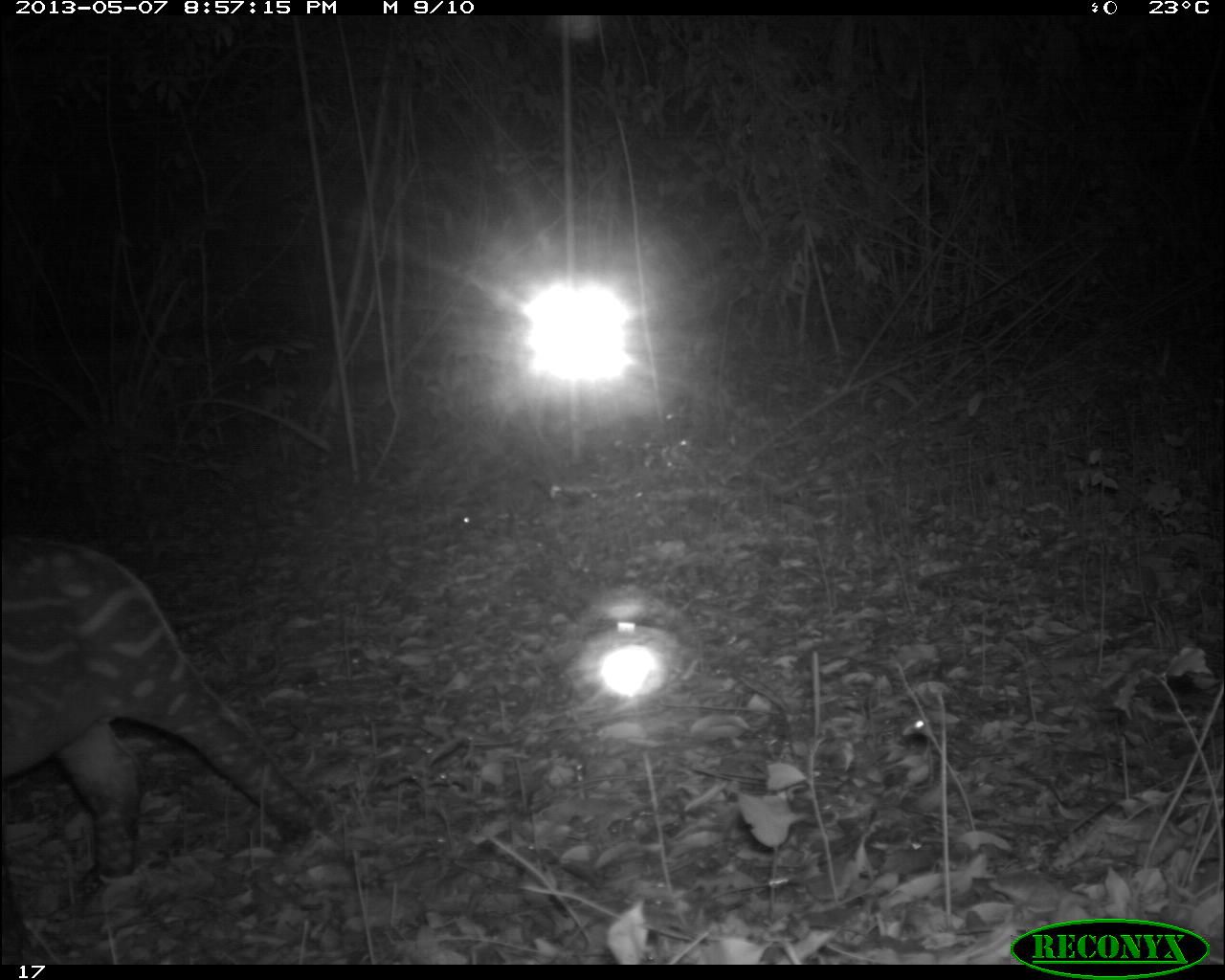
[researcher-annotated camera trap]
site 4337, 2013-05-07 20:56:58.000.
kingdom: Animalia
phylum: Chordata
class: Mammalia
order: Perissodactyla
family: Tapiridae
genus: Tapirus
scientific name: Tapirus bairdii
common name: baird's tapir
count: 2